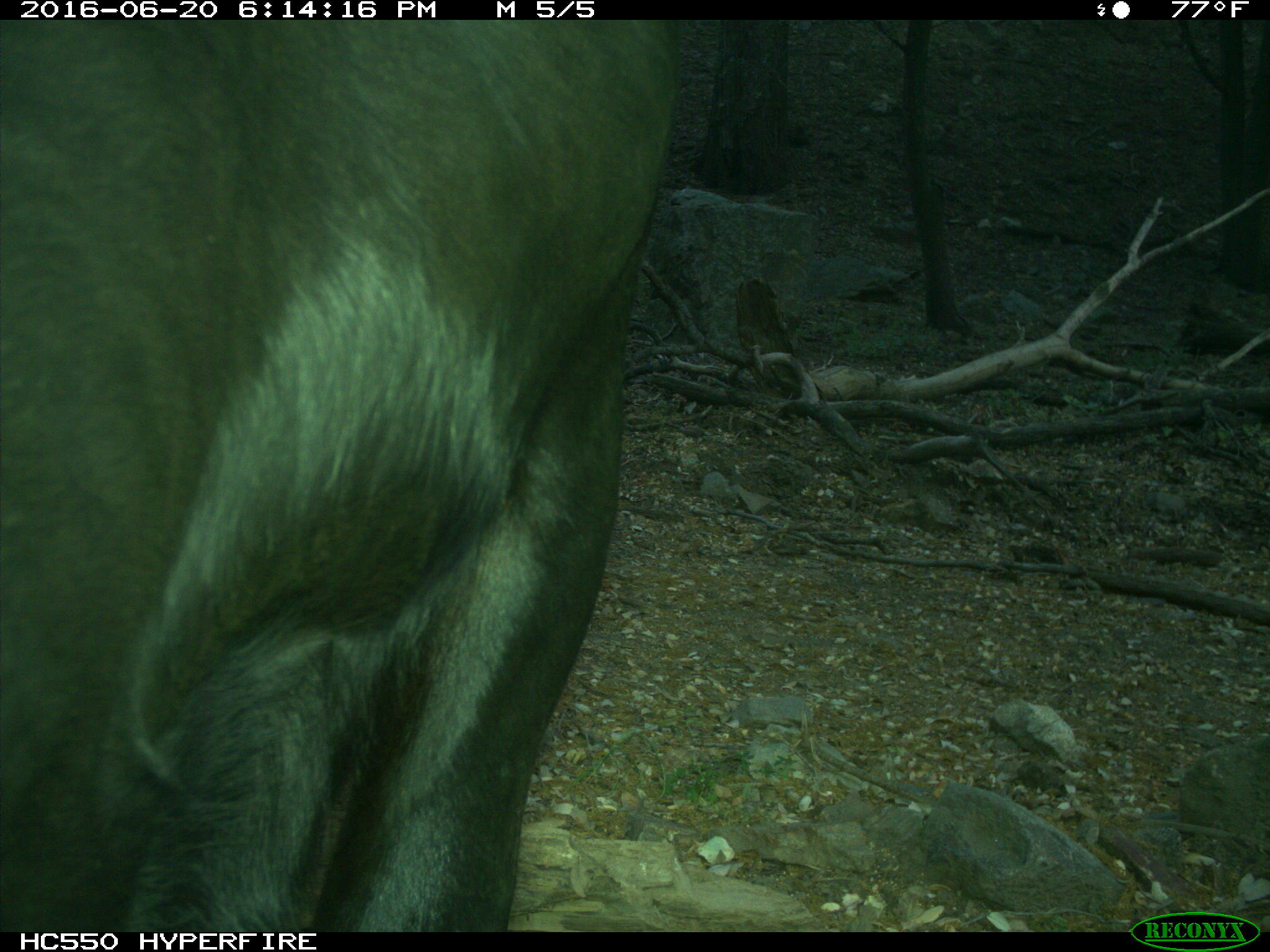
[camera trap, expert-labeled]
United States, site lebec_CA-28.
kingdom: Animalia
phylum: Chordata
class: Mammalia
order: Artiodactyla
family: Bovidae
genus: Bos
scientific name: Bos taurus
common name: domestic cow